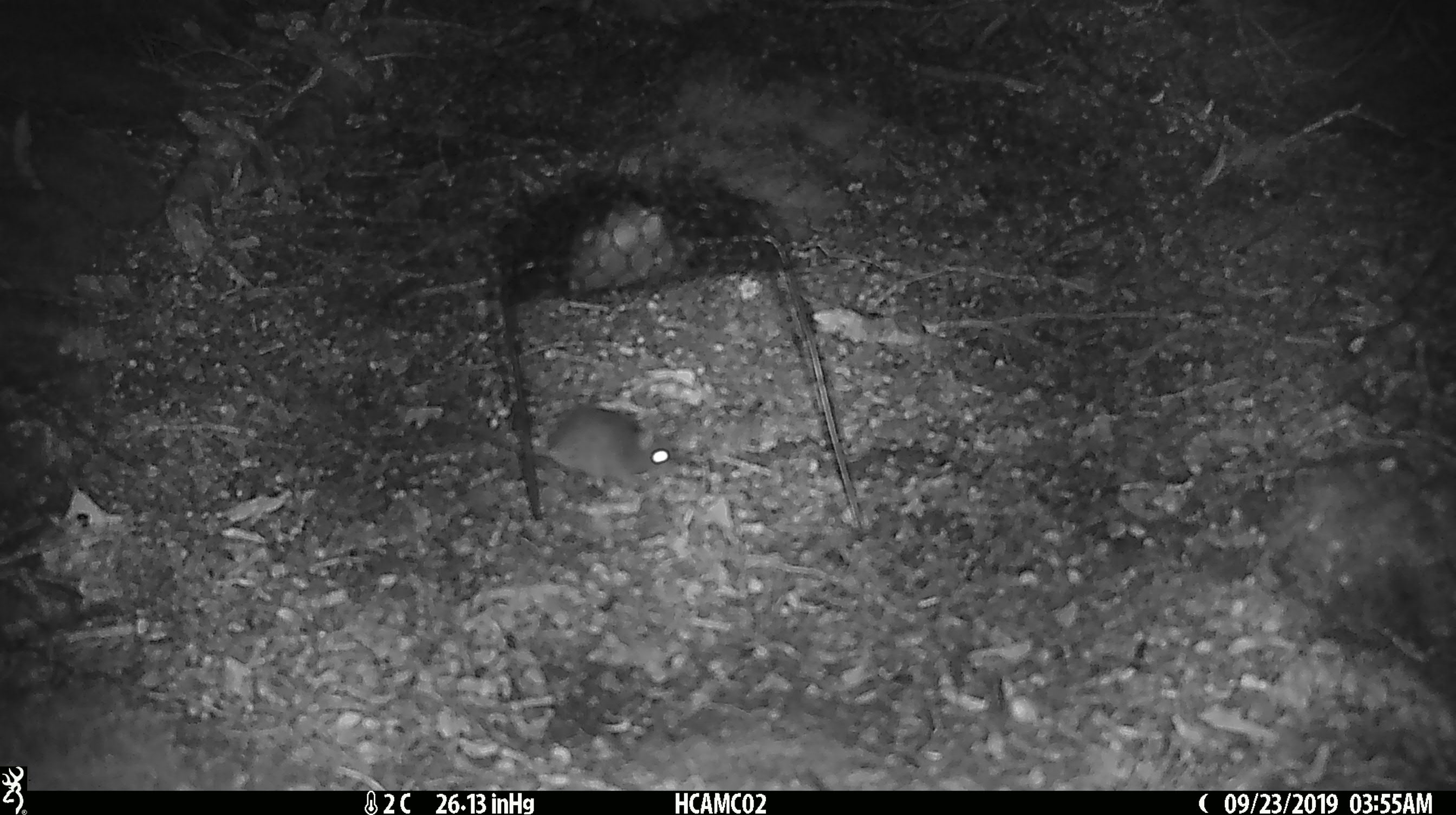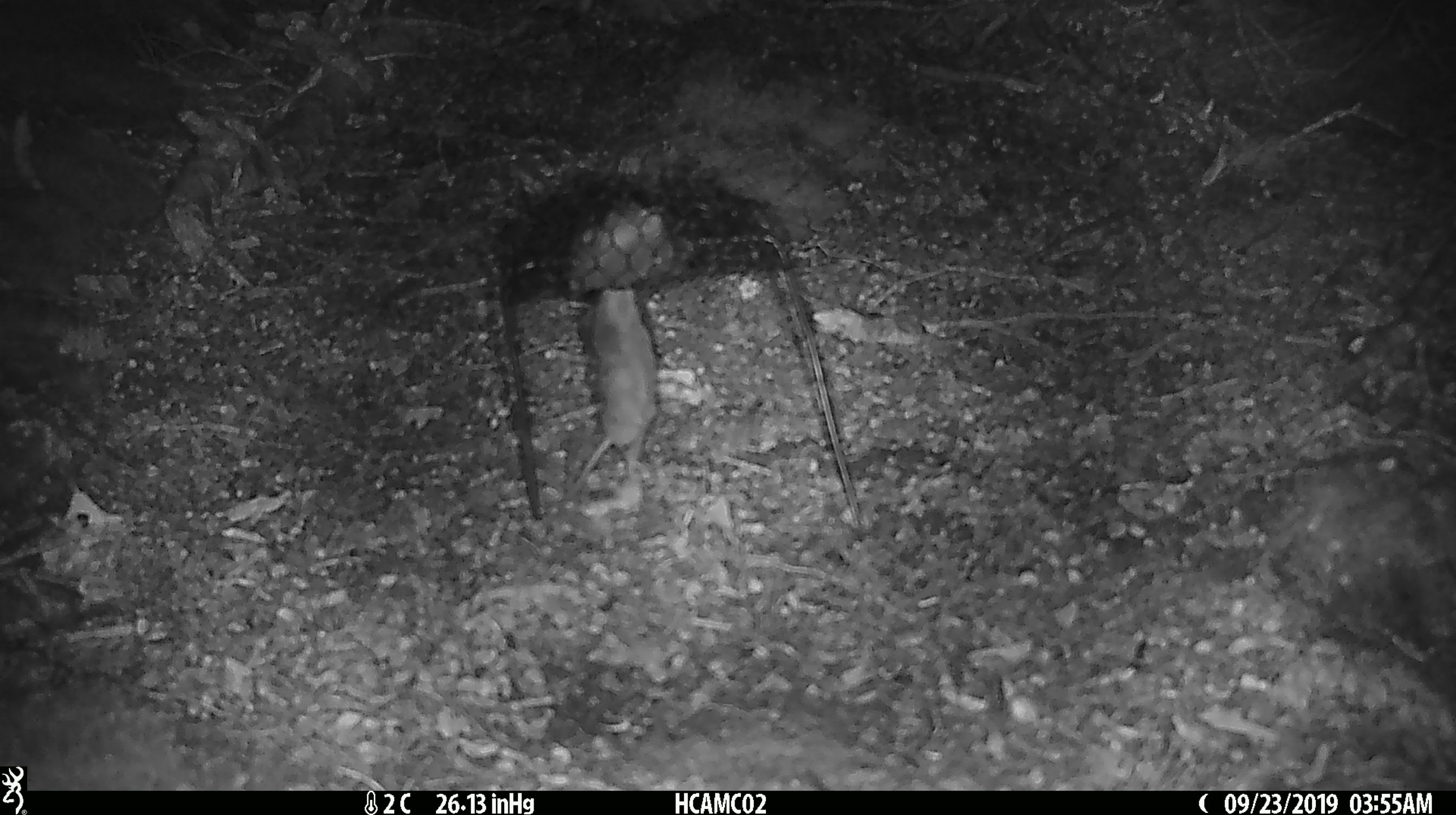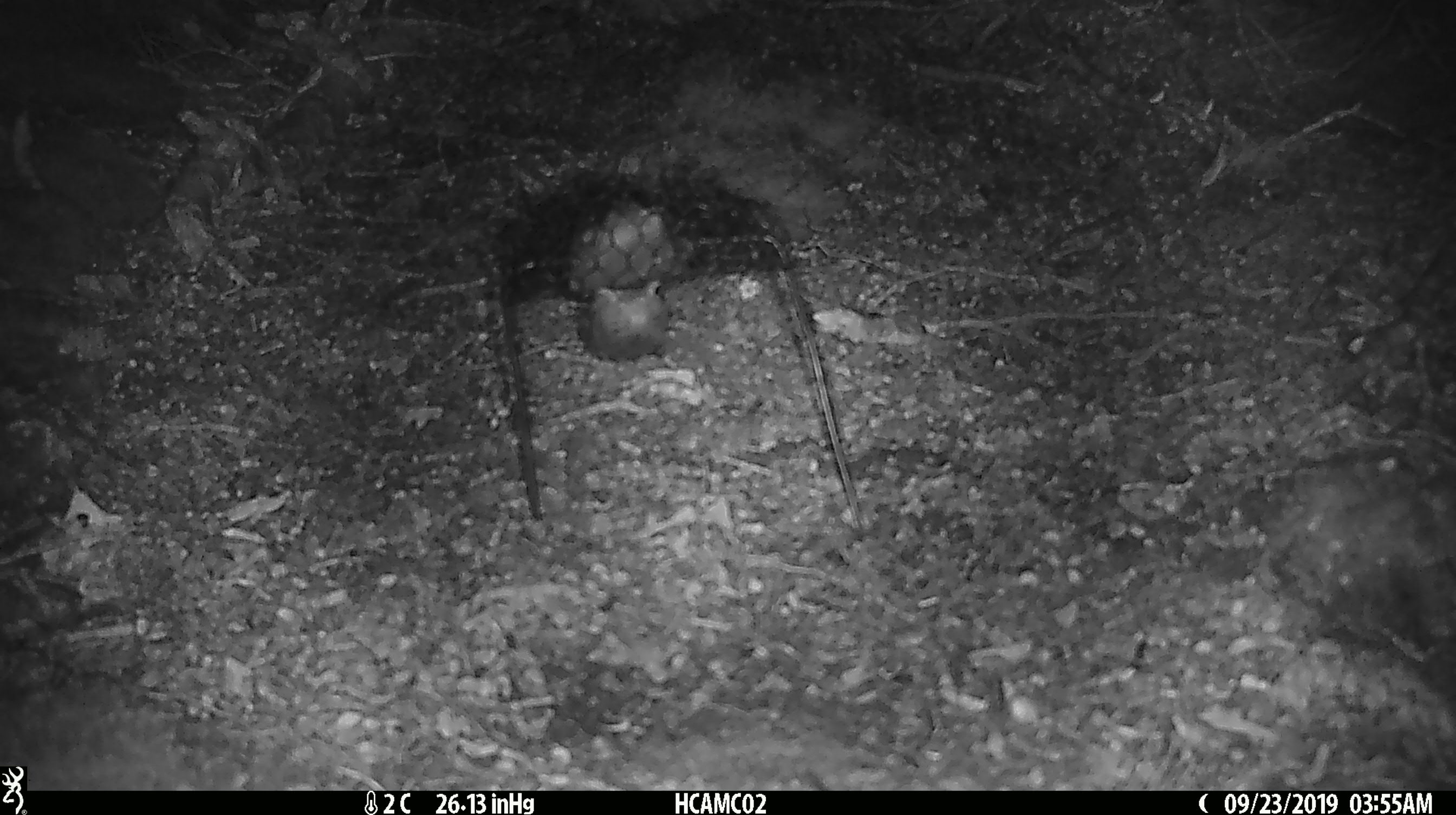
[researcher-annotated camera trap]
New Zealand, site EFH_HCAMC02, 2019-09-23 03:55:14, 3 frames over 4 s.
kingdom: Animalia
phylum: Chordata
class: Mammalia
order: Rodentia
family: Muridae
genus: Mus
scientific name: Mus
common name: mouse